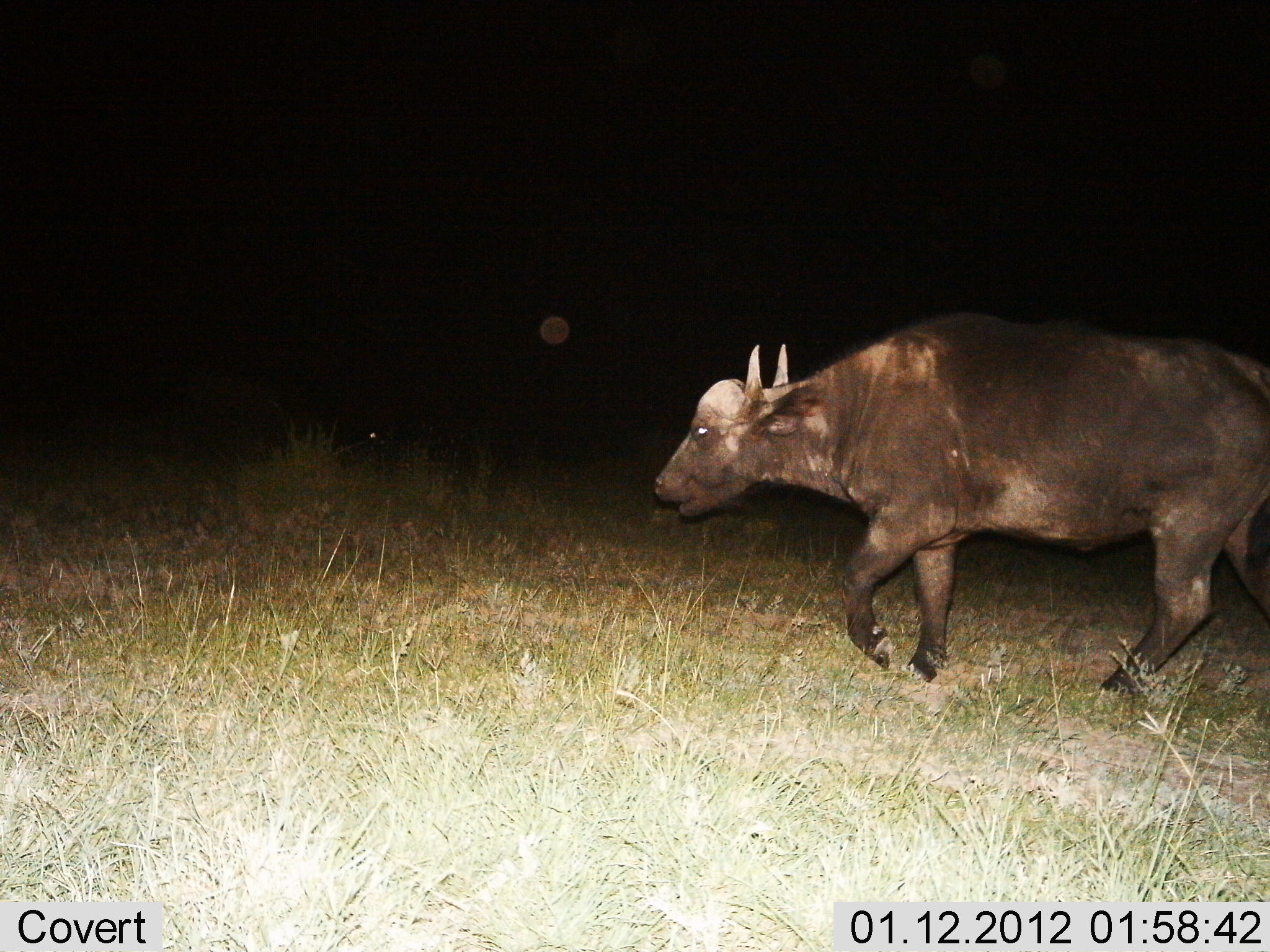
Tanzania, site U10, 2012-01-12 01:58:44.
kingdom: Animalia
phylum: Chordata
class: Mammalia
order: Artiodactyla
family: Bovidae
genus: Syncerus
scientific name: Syncerus caffer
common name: cape buffalo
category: buffalo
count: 1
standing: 8%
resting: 4%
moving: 92%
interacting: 0%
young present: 0%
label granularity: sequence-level